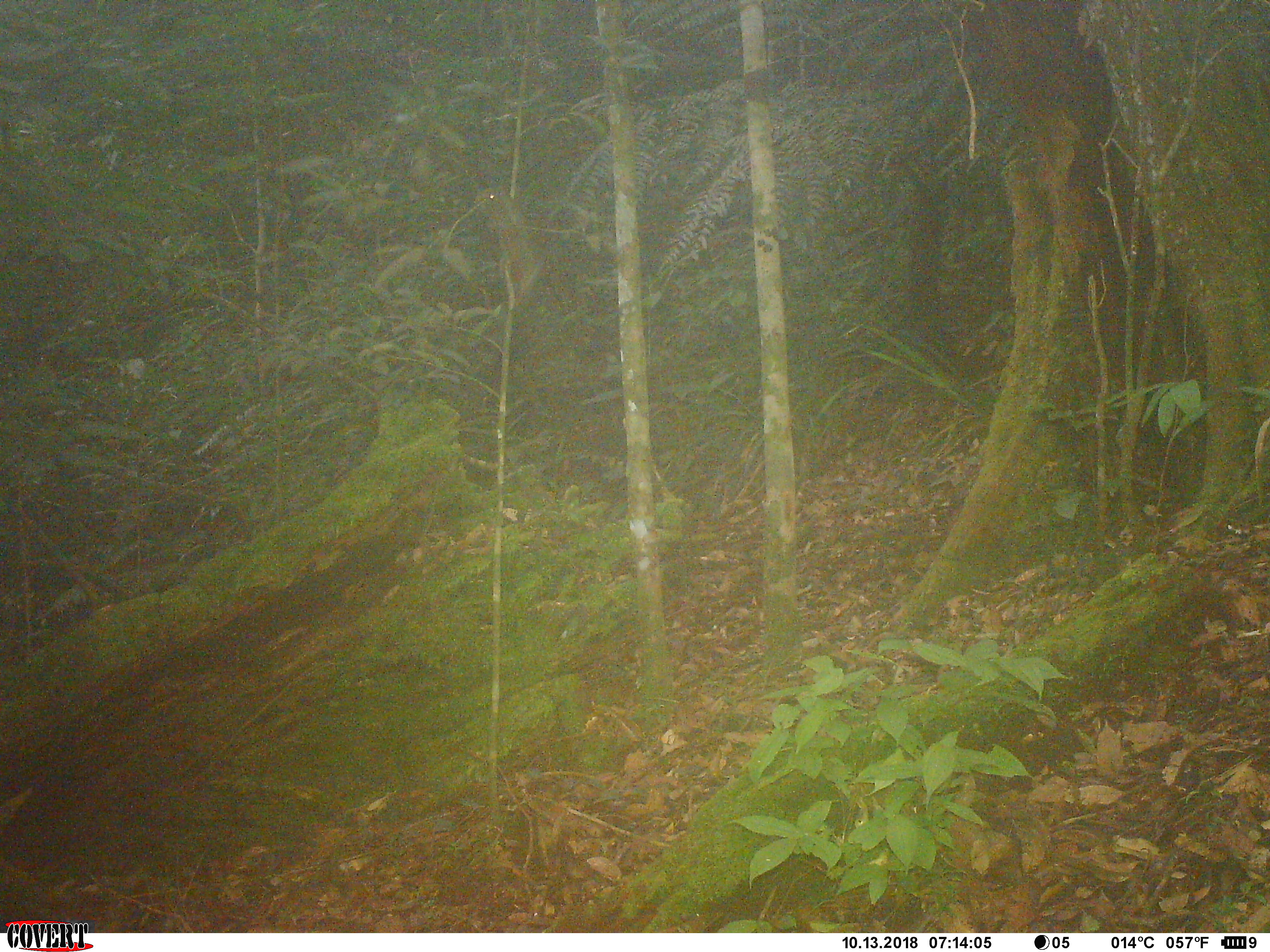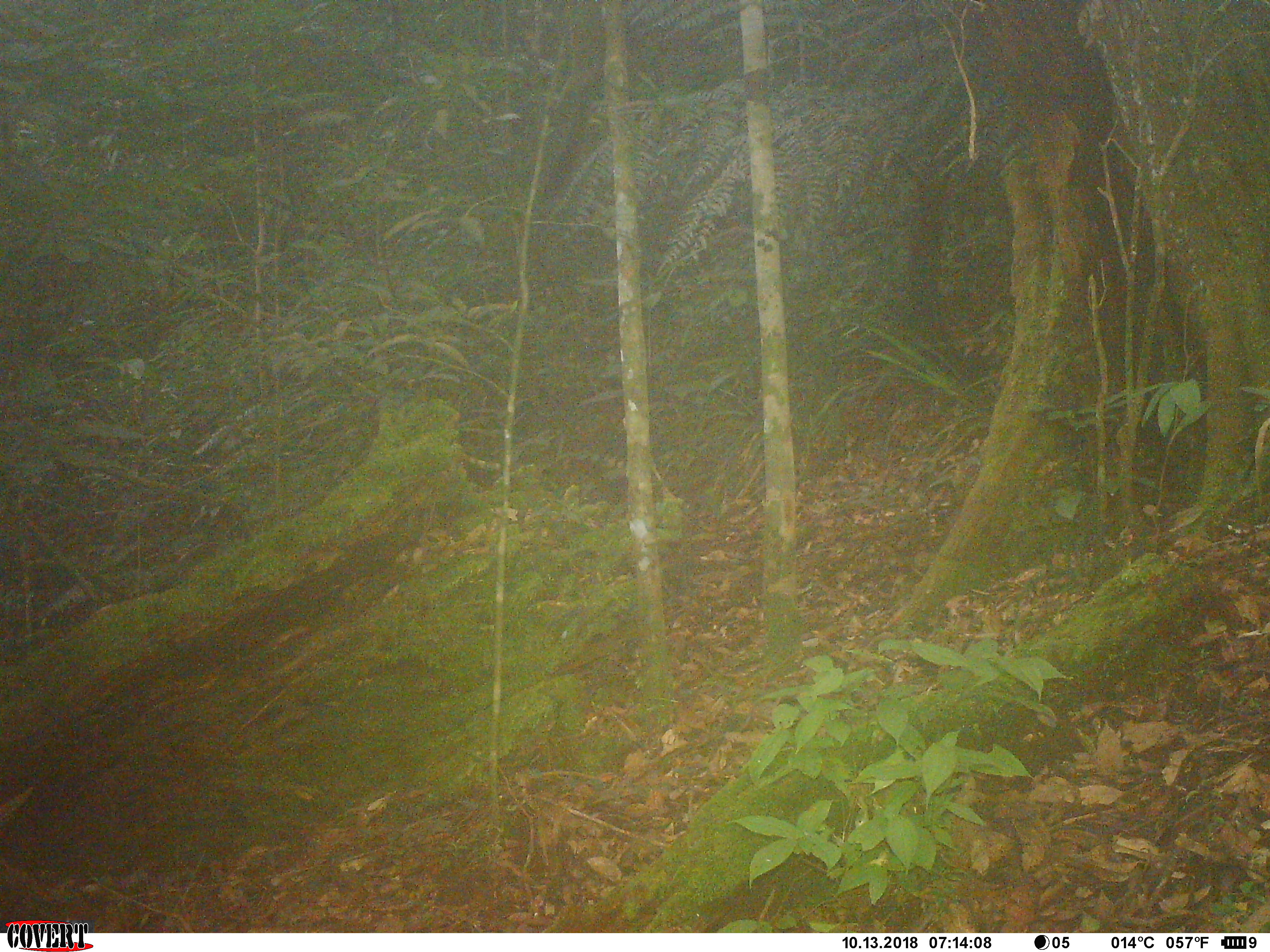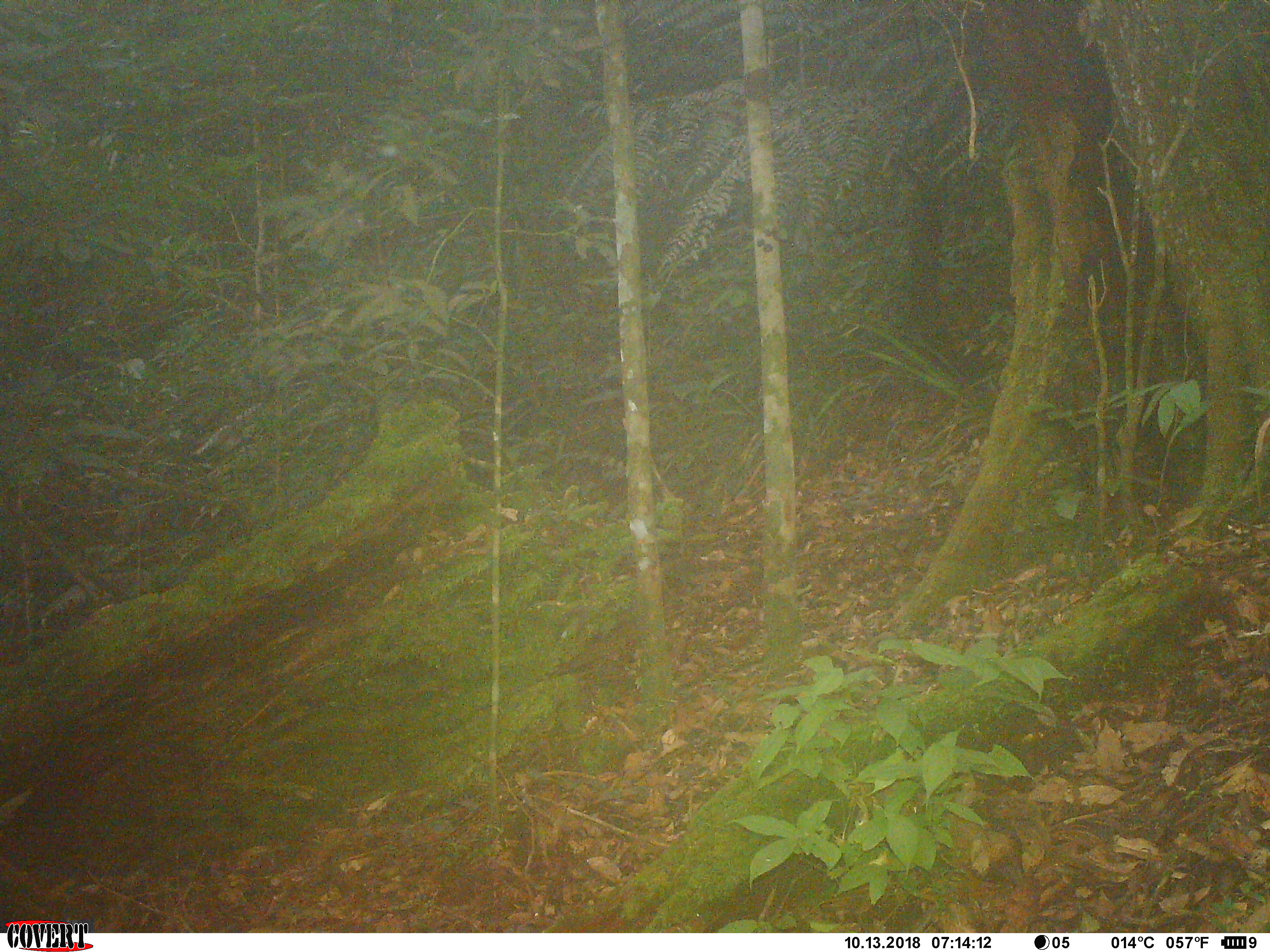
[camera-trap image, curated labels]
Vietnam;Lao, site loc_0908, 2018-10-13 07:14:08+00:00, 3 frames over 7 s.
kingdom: Animalia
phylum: Chordata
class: Mammalia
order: Rodentia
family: Sciuridae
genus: Sciurus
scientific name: Sciurus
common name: squirrel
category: unidentified squirrel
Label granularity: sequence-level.